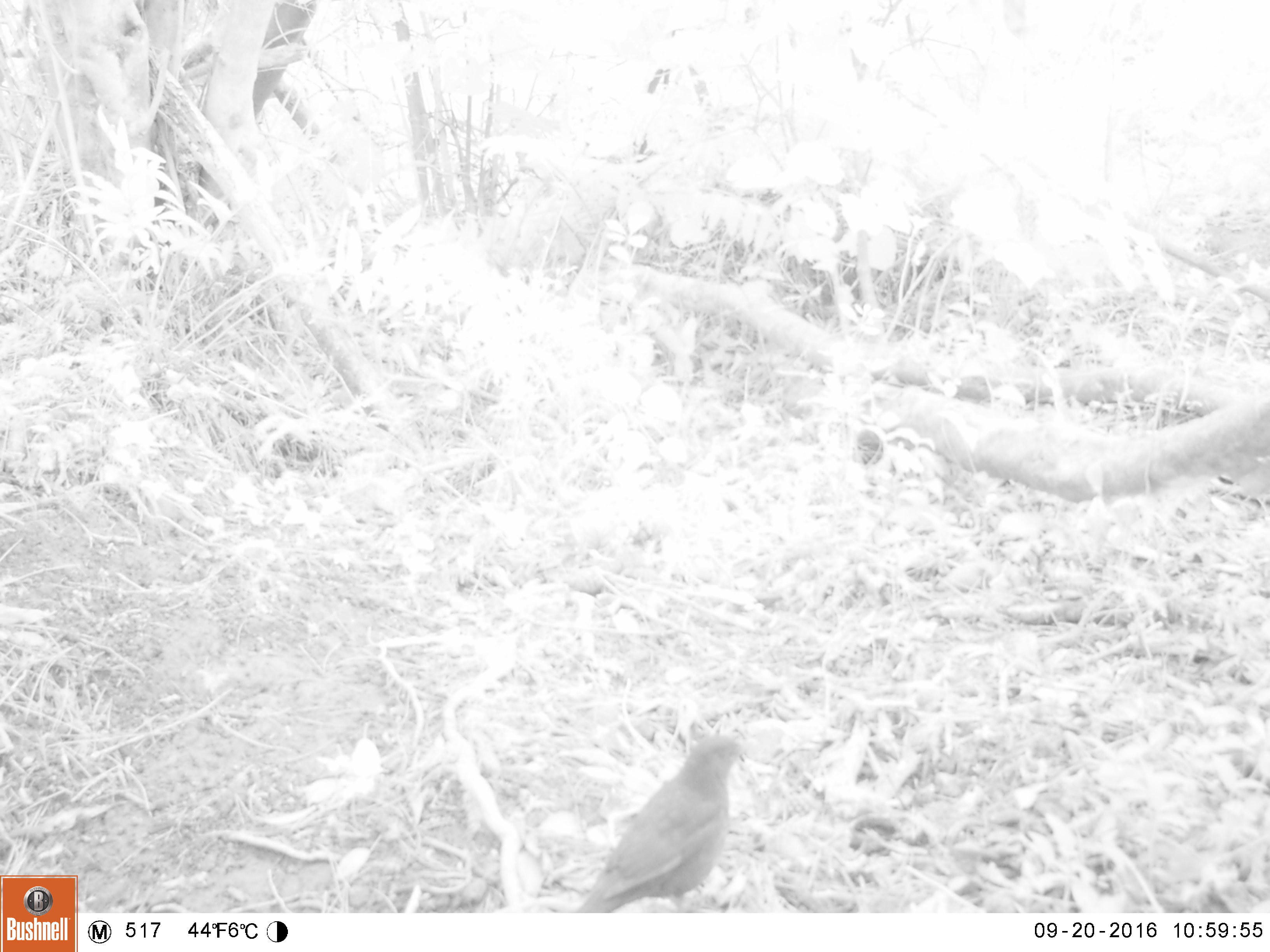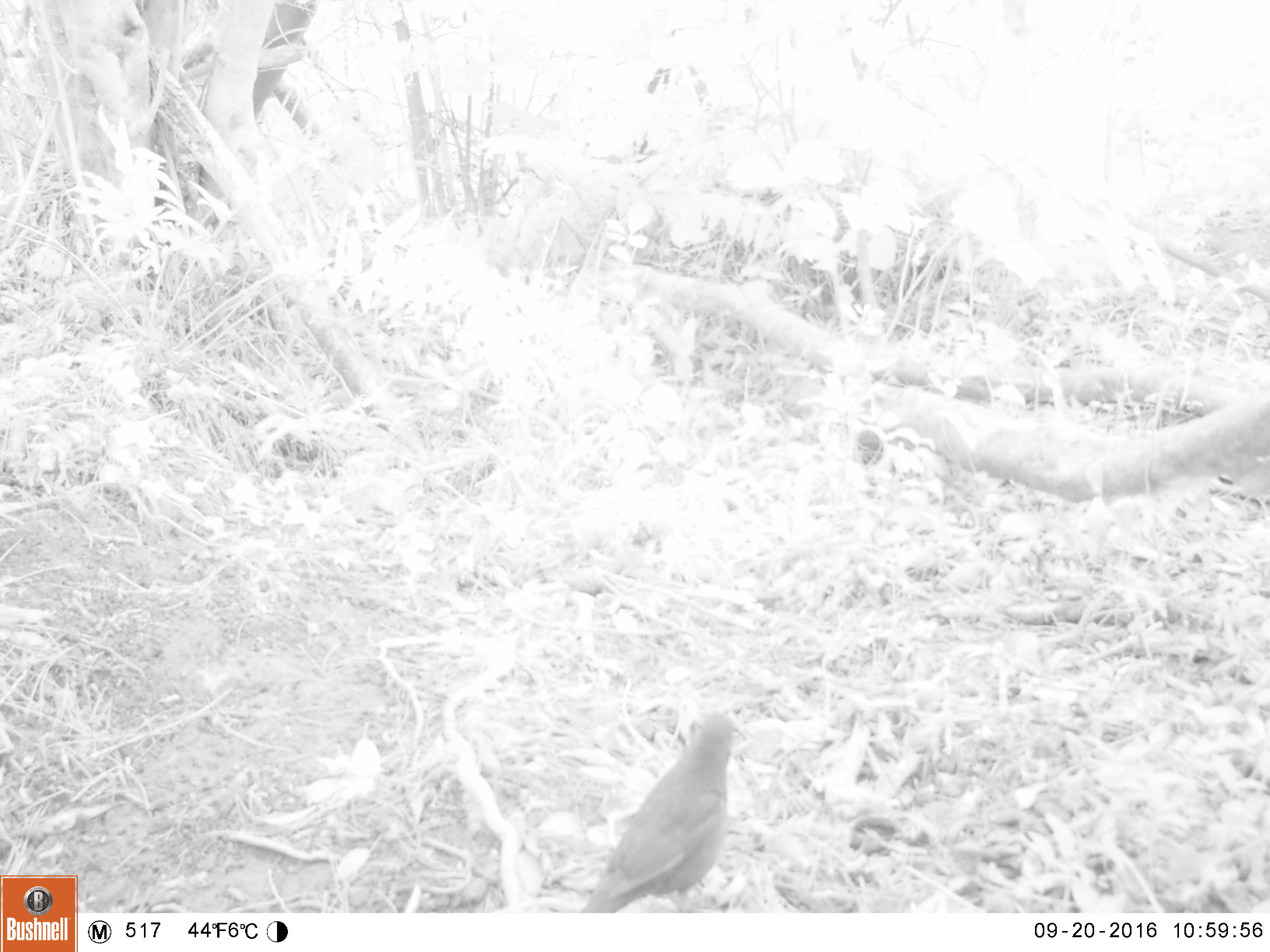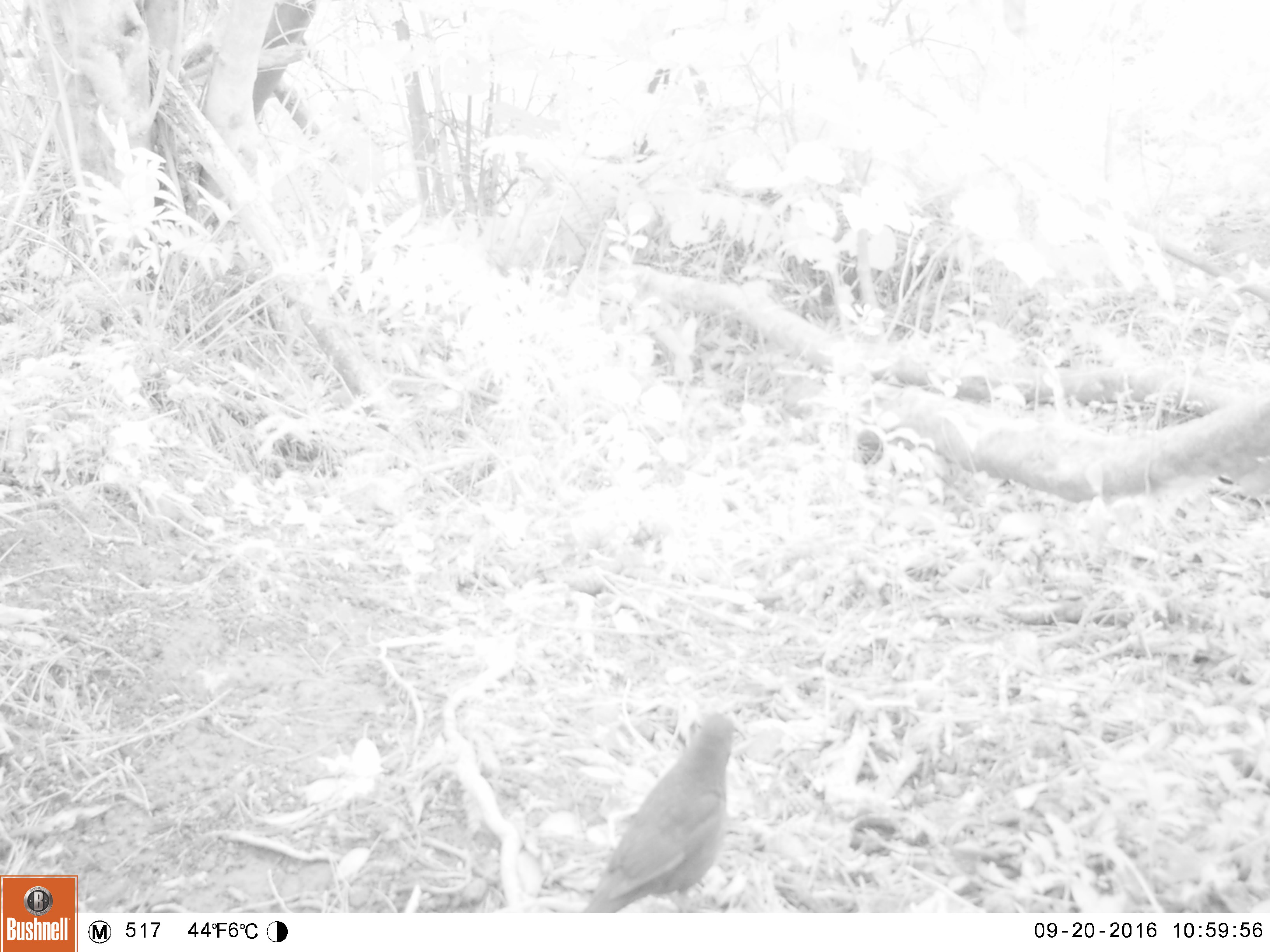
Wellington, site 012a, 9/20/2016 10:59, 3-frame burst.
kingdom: Animalia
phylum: Chordata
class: Aves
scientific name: Aves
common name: bird